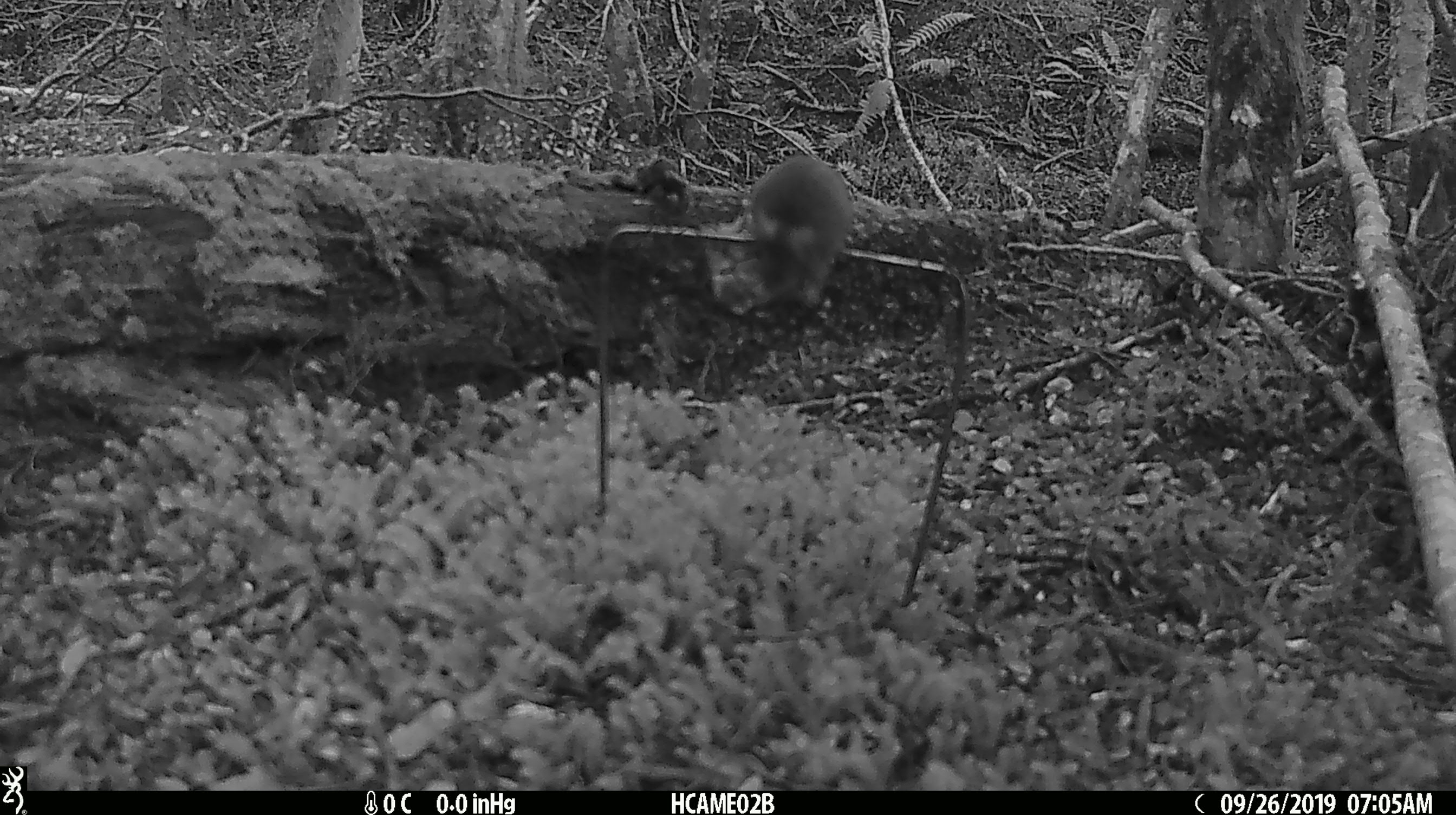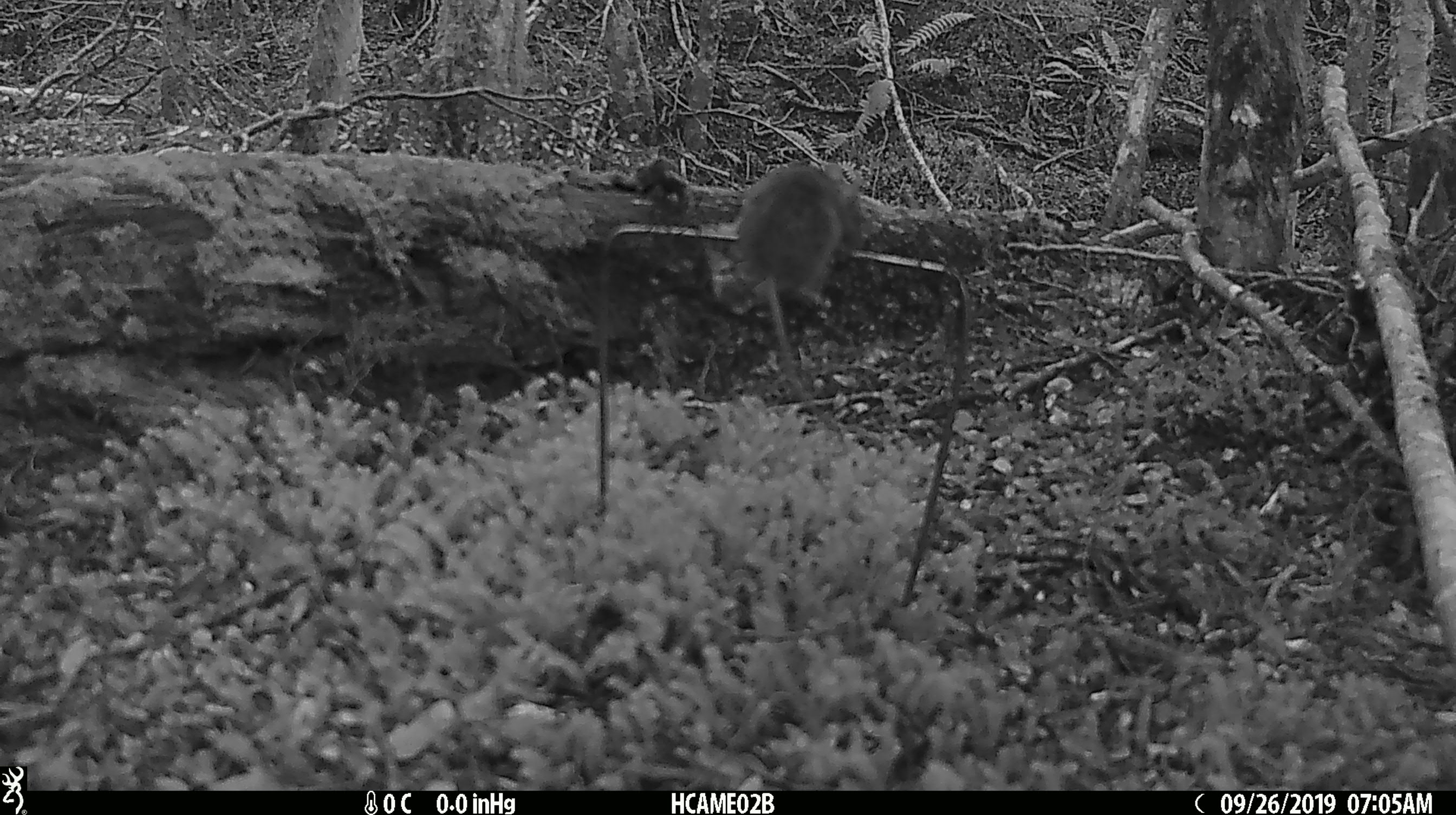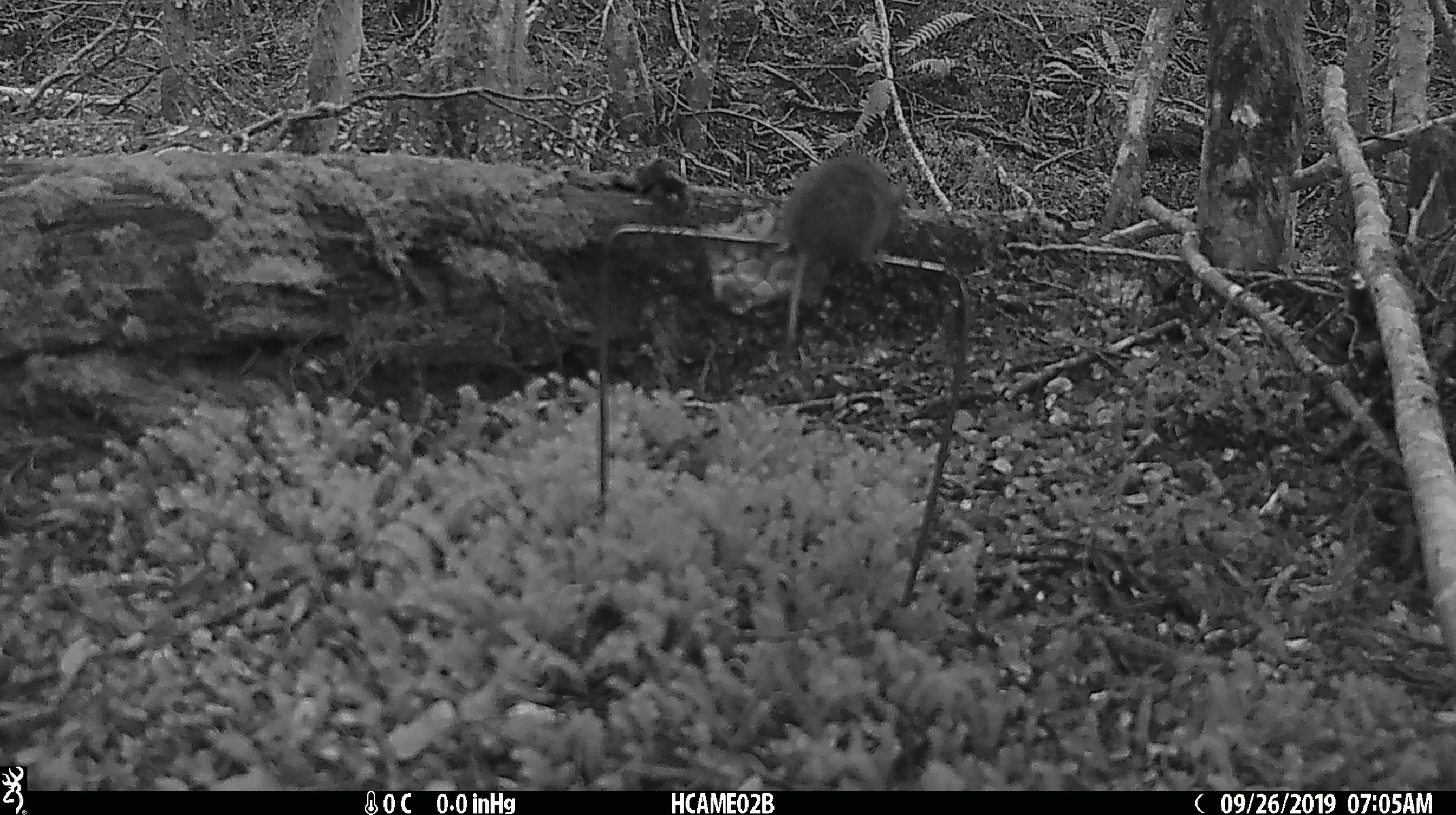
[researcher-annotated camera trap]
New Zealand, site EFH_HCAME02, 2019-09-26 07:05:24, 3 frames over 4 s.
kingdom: Animalia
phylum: Chordata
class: Mammalia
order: Rodentia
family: Muridae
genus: Mus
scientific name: Mus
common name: mouse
Mouse (Mus).